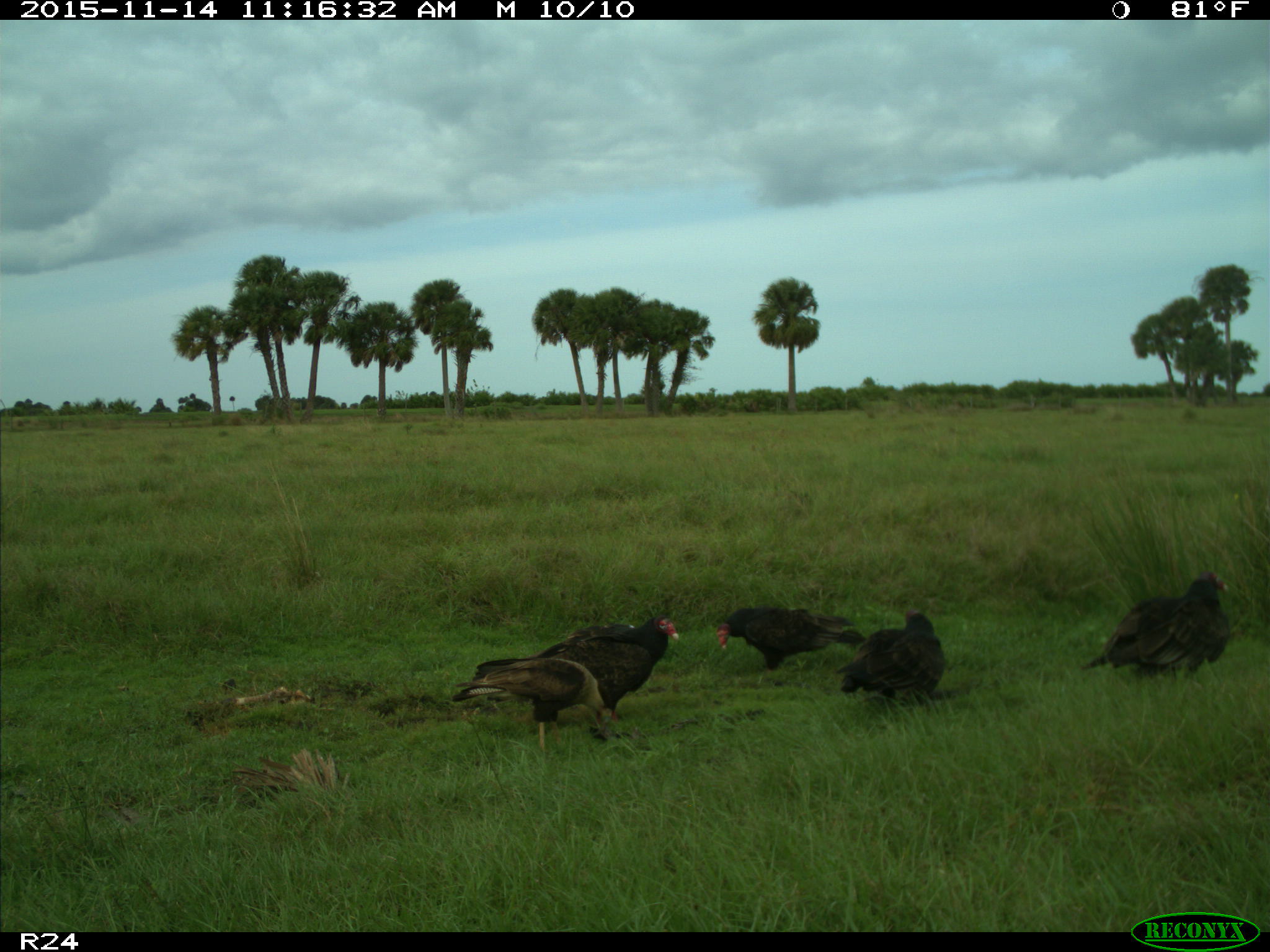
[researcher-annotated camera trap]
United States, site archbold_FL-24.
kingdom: Animalia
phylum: Chordata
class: Aves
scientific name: Aves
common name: birds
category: unidentified bird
Unidentified bird (birds) (Aves).